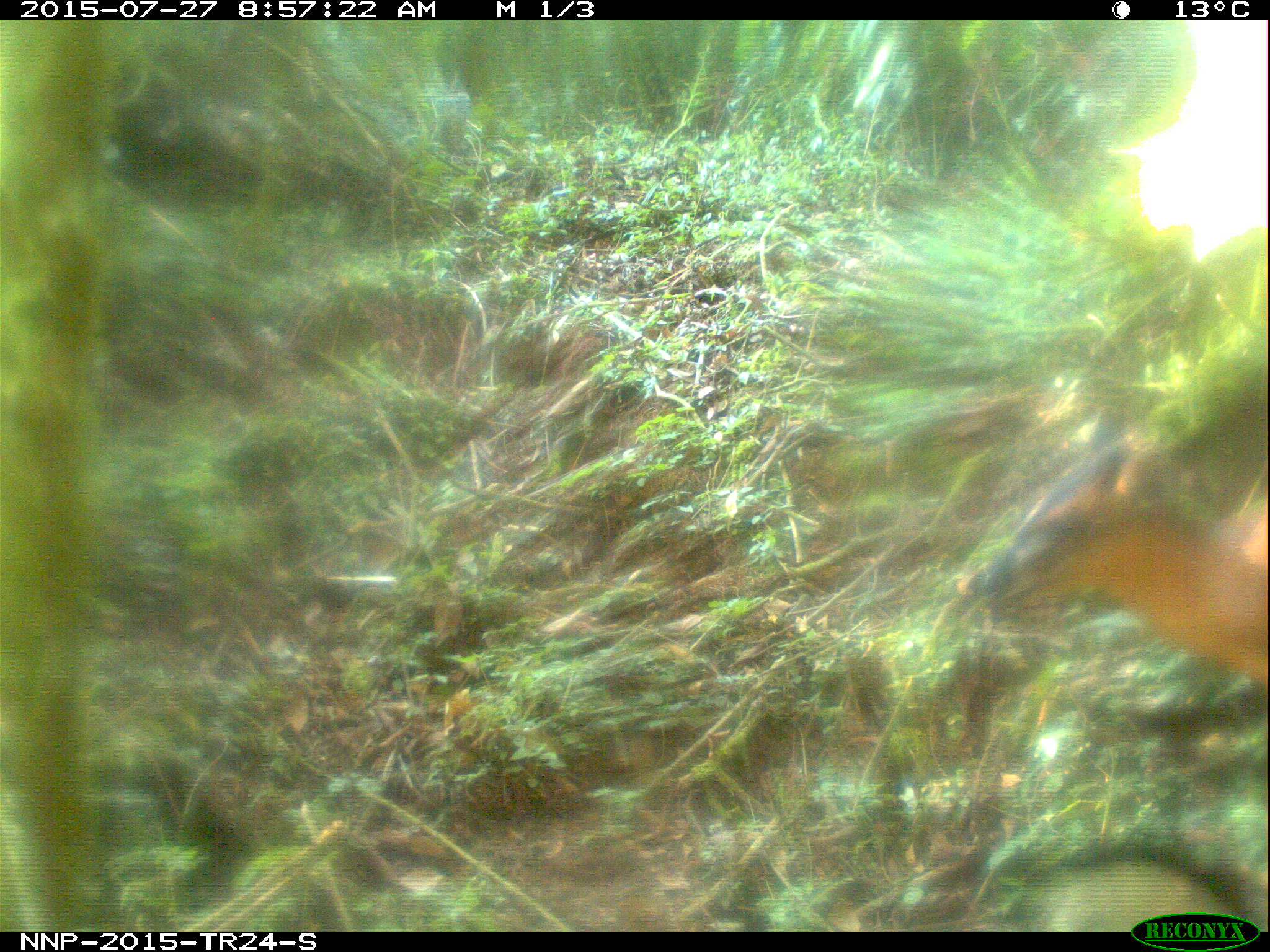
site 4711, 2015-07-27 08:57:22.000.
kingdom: Animalia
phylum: Chordata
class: Mammalia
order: Artiodactyla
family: Bovidae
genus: Cephalophus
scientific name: Cephalophus nigrifrons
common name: black-fronted duiker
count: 1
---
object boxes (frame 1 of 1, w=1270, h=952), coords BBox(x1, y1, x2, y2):
cephalophus nigrifrons: BBox(952, 404, 1267, 696)